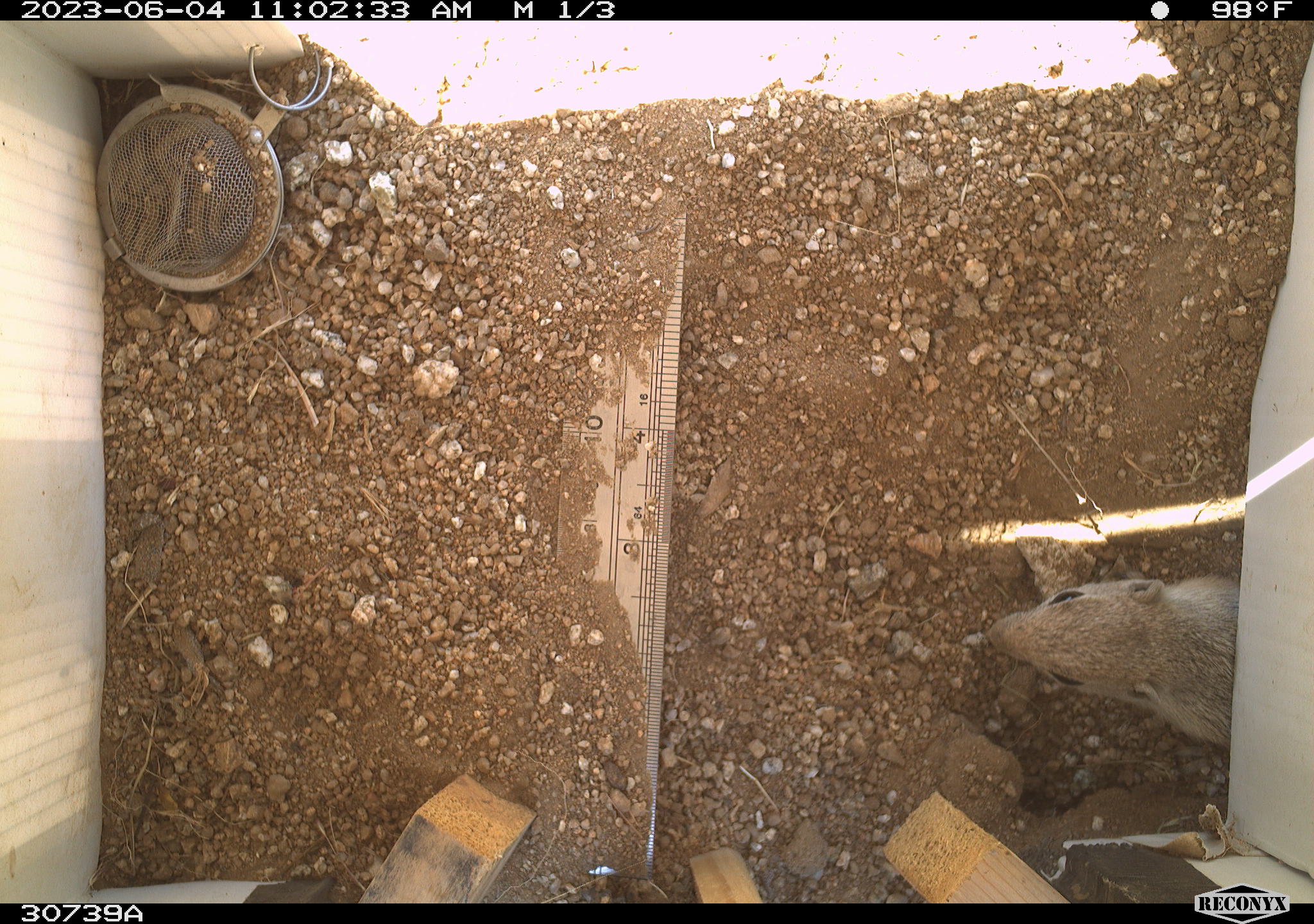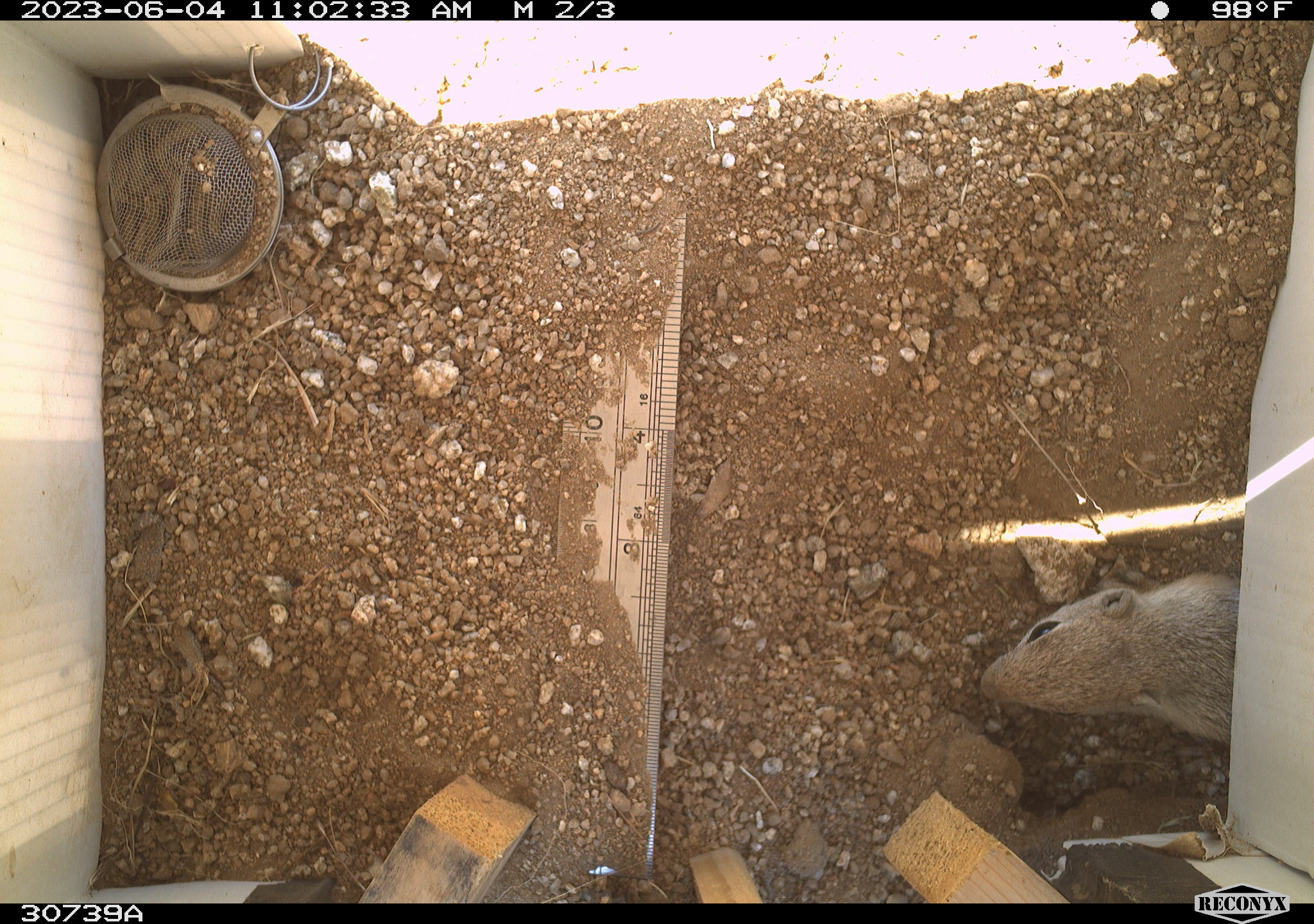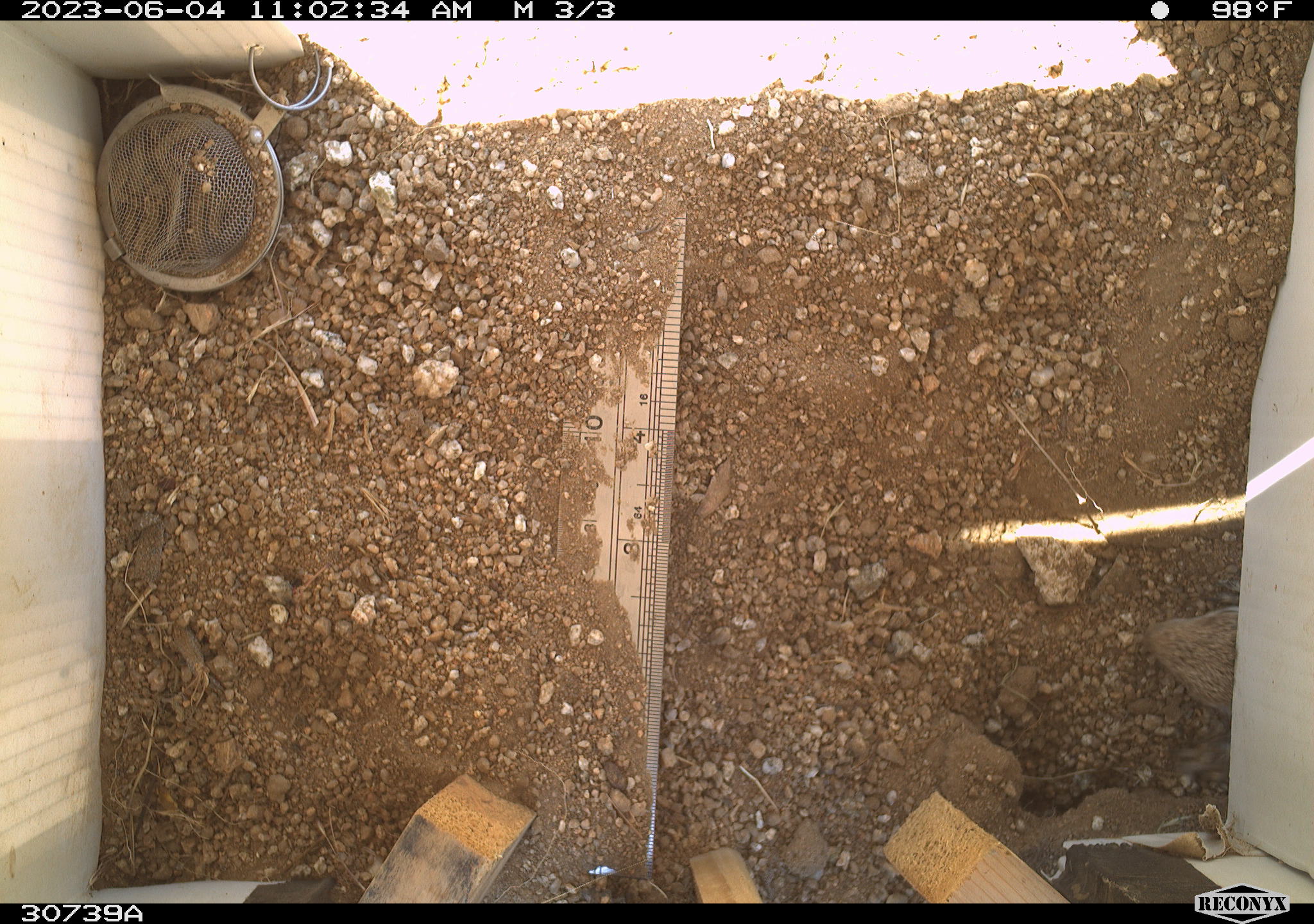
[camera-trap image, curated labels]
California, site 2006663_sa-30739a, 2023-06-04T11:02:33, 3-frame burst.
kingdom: Animalia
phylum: Chordata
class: Mammalia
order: Rodentia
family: Sciuridae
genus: Ammospermophilus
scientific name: Ammospermophilus leucurus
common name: white-tailed antelope squirrel